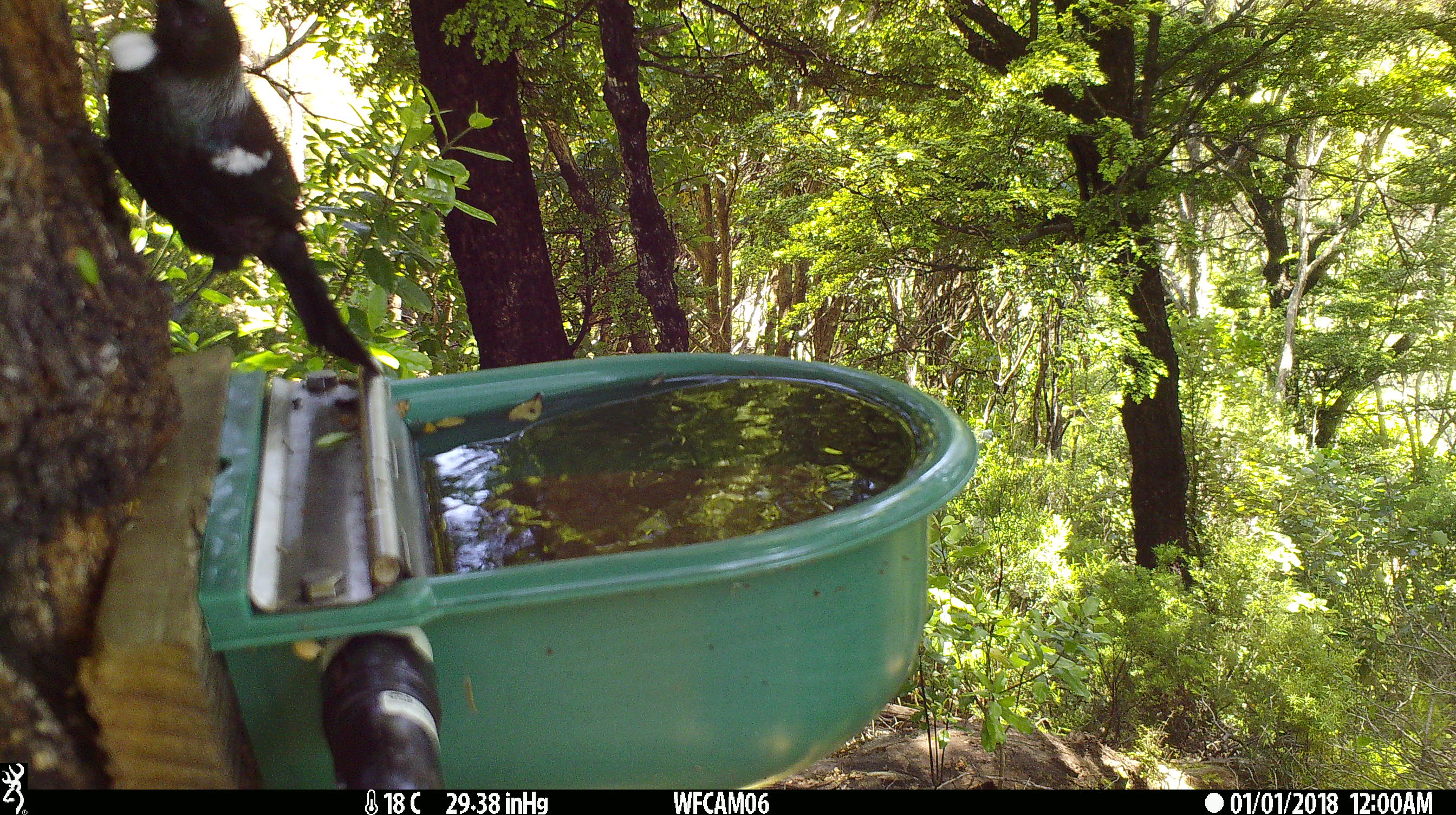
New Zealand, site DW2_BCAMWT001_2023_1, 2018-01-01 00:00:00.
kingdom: Animalia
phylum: Chordata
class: Aves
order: Passeriformes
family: Meliphagidae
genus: Prosthemadera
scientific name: Prosthemadera novaeseelandiae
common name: tui